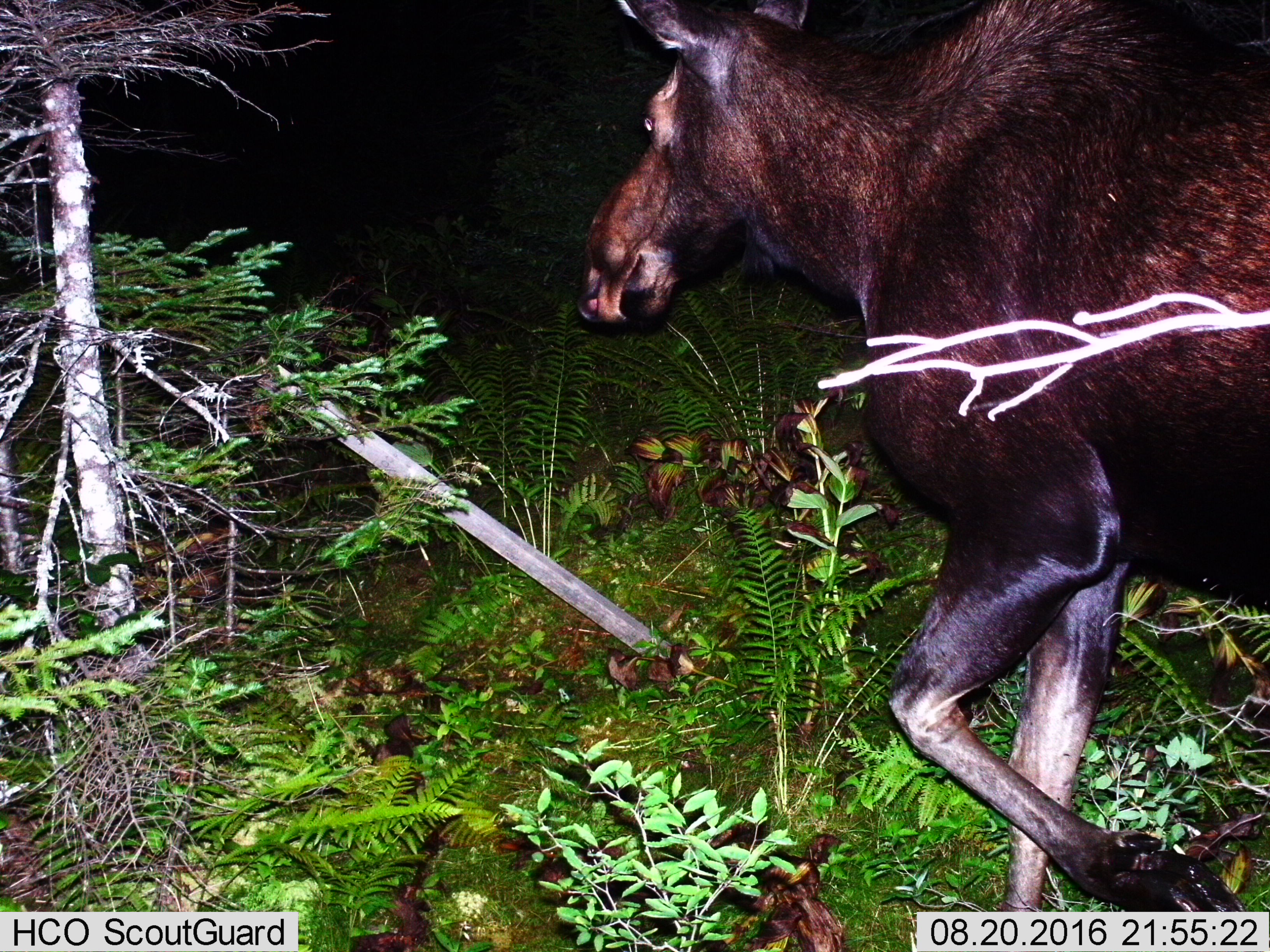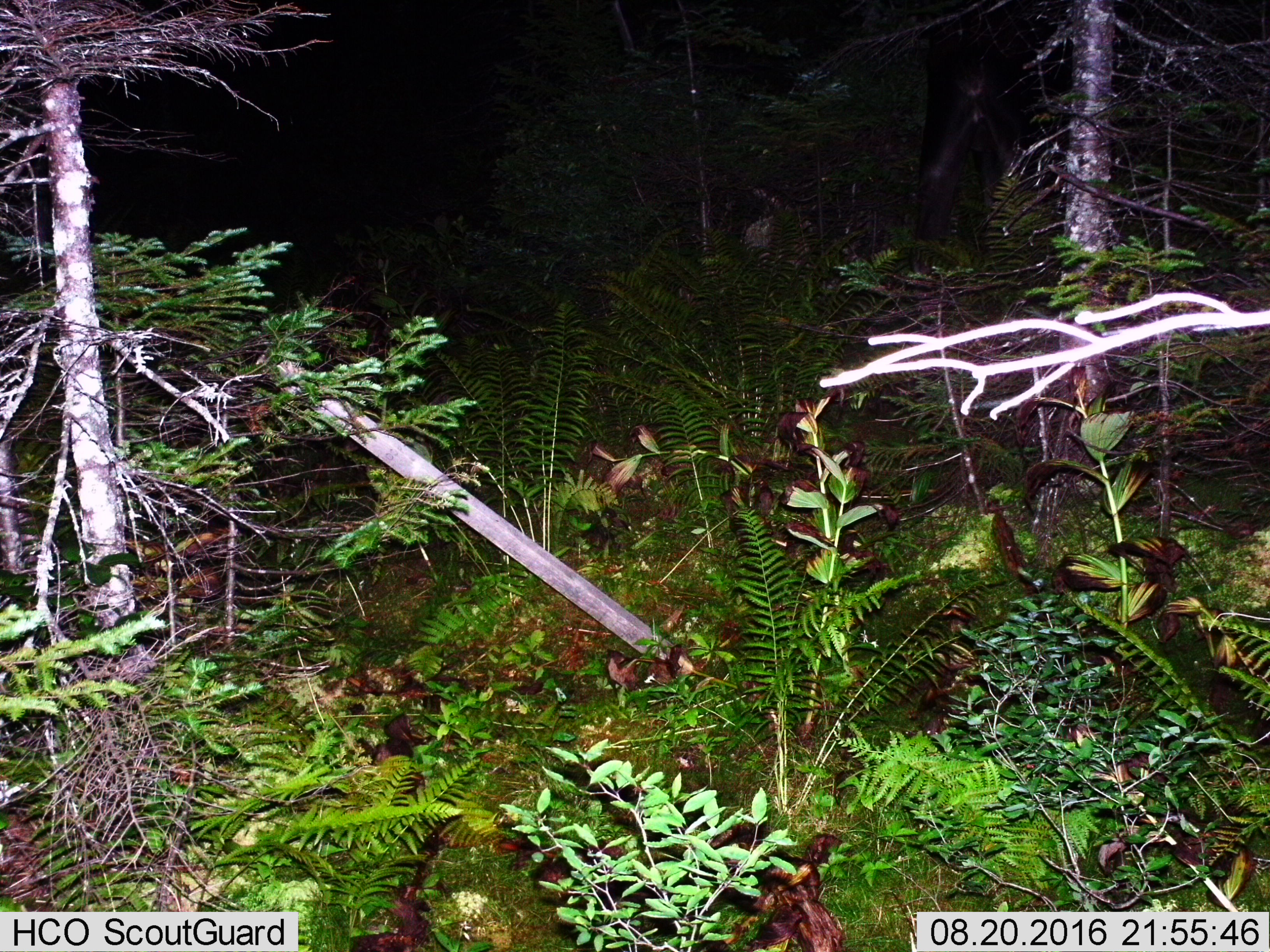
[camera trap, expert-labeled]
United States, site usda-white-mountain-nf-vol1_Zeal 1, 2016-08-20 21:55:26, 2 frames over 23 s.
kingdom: Animalia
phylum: Chordata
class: Mammalia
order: Artiodactyla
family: Cervidae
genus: Alces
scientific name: Alces alces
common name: moose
Moose (Alces alces).